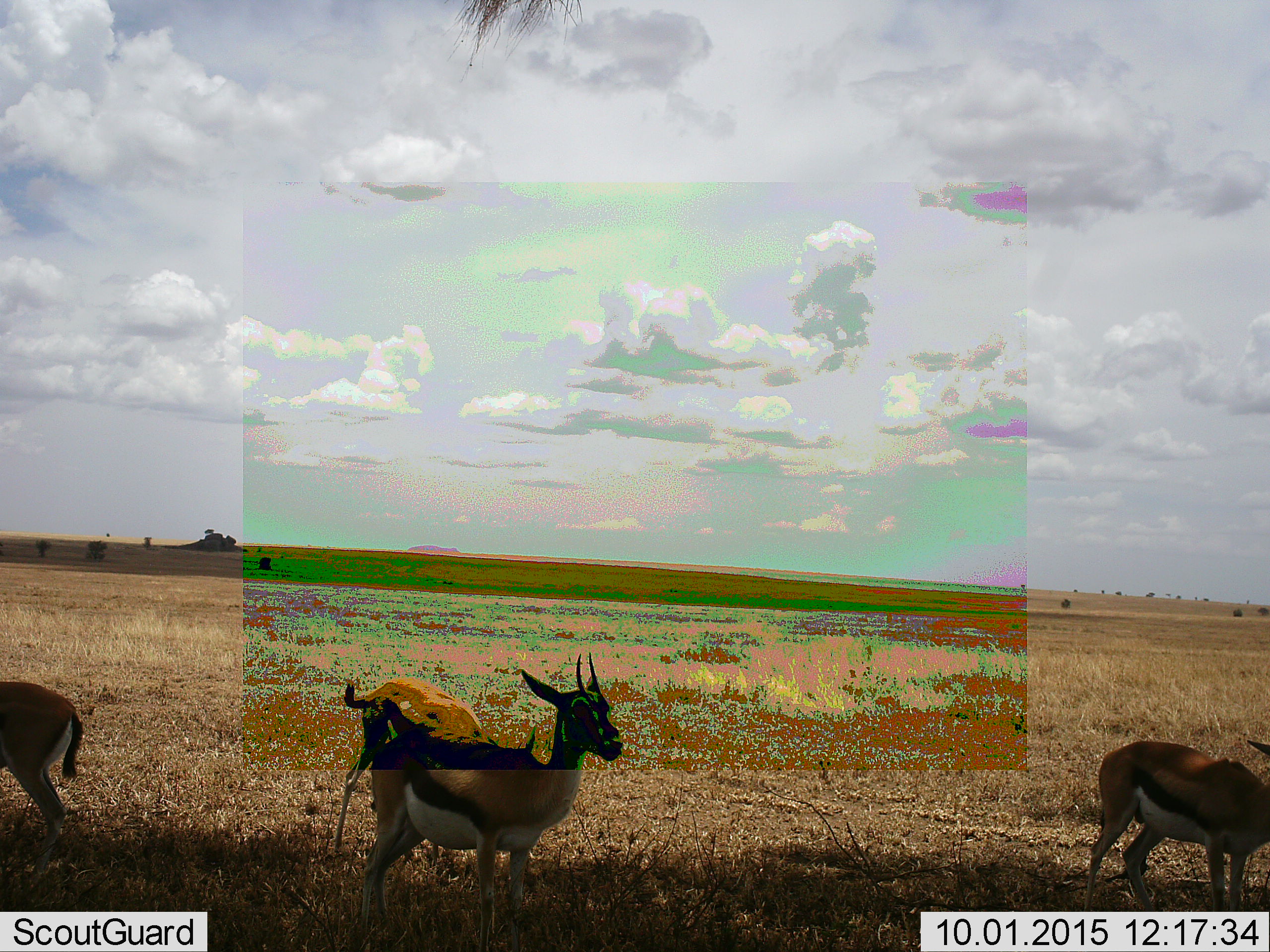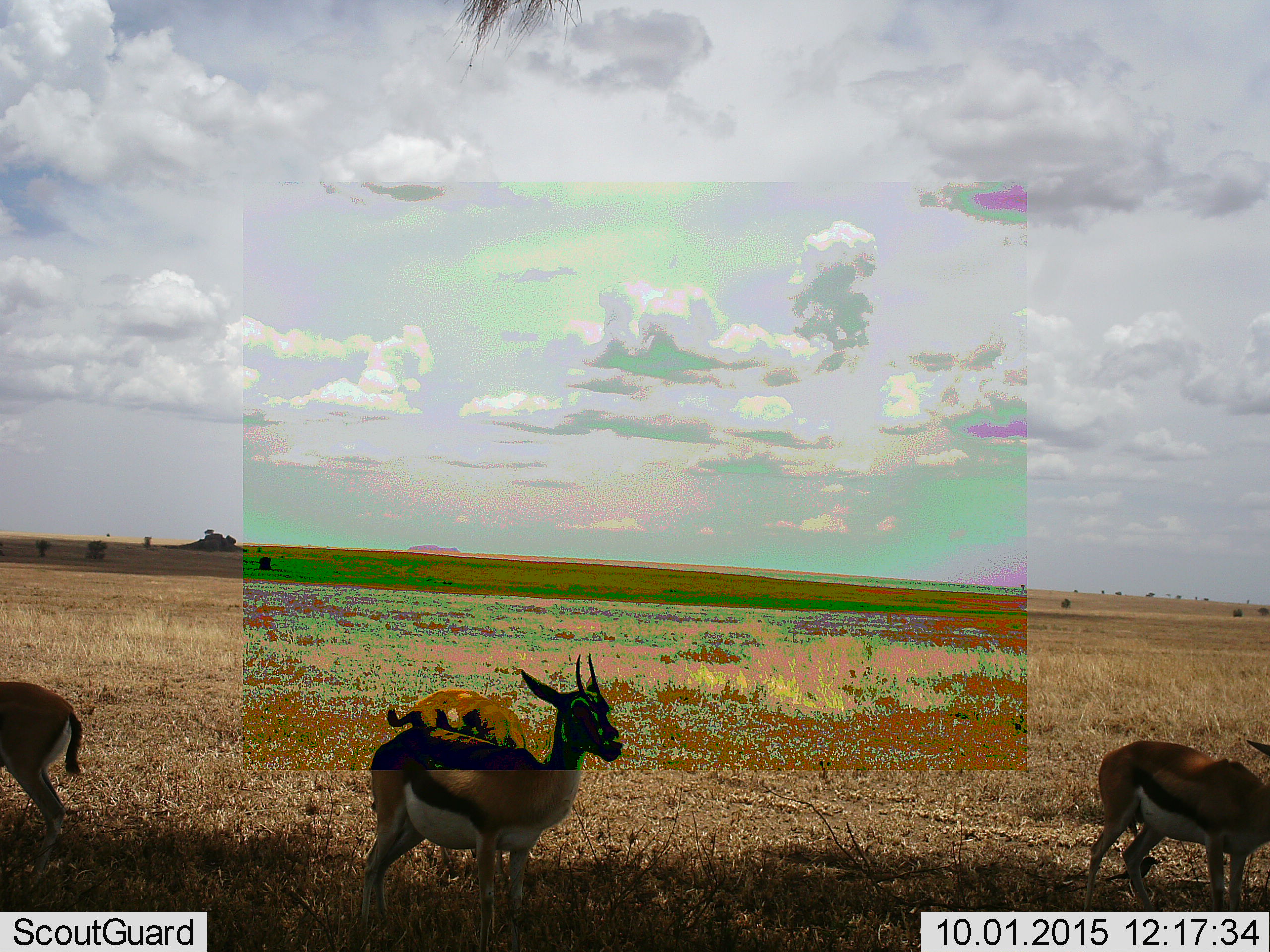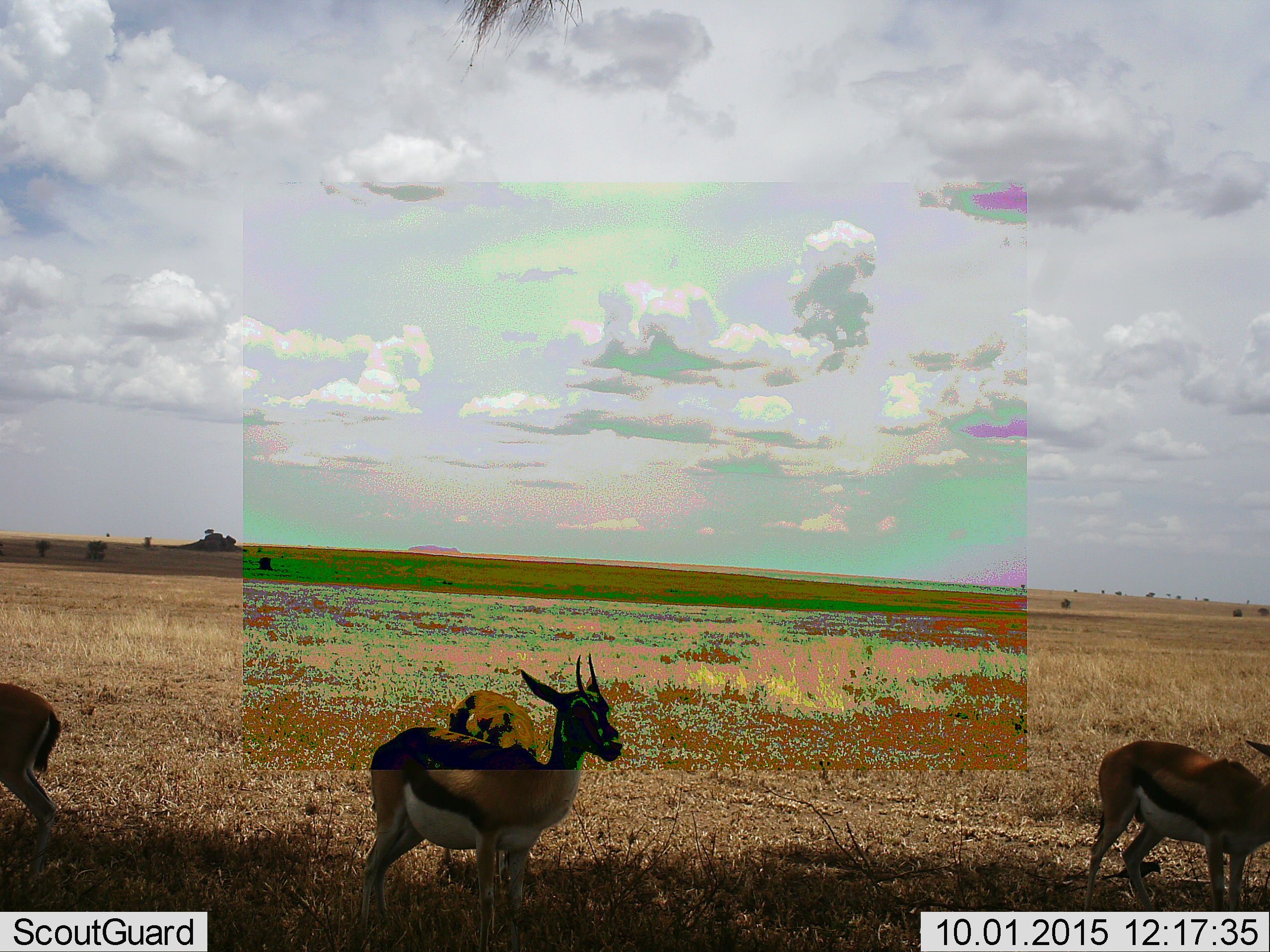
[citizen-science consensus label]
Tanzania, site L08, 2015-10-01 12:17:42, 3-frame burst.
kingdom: Animalia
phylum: Chordata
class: Mammalia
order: Artiodactyla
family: Bovidae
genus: Eudorcas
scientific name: Eudorcas thomsonii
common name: thomson's gazelle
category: gazellethomsons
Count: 4.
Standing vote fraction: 100%.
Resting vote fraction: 0%.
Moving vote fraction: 11%.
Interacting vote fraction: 0%.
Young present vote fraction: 0%.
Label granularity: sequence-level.